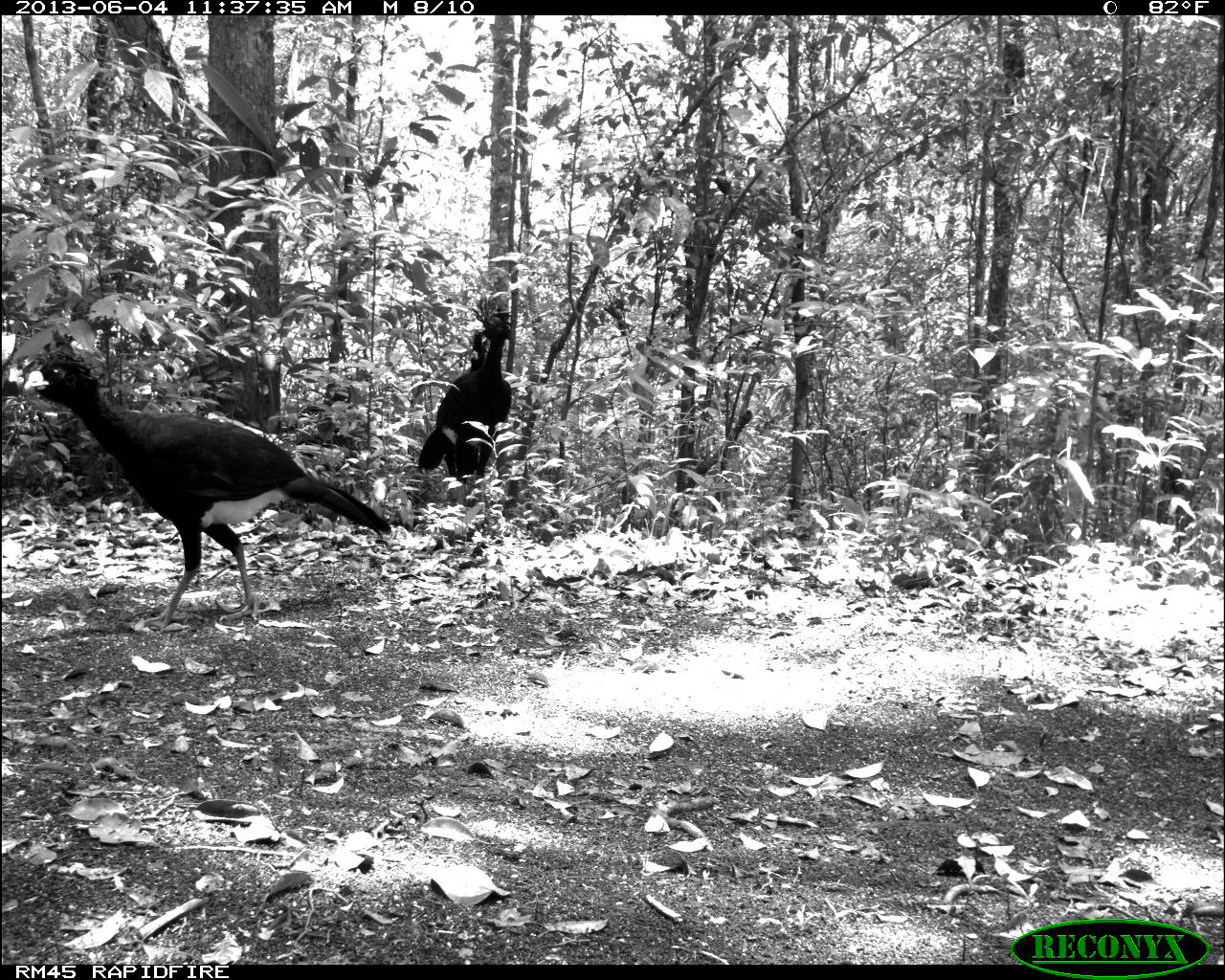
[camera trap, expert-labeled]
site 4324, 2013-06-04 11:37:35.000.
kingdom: Animalia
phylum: Chordata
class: Aves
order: Galliformes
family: Cracidae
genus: Crax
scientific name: Crax rubra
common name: great curassow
Crax rubra (great curassow), count 2.